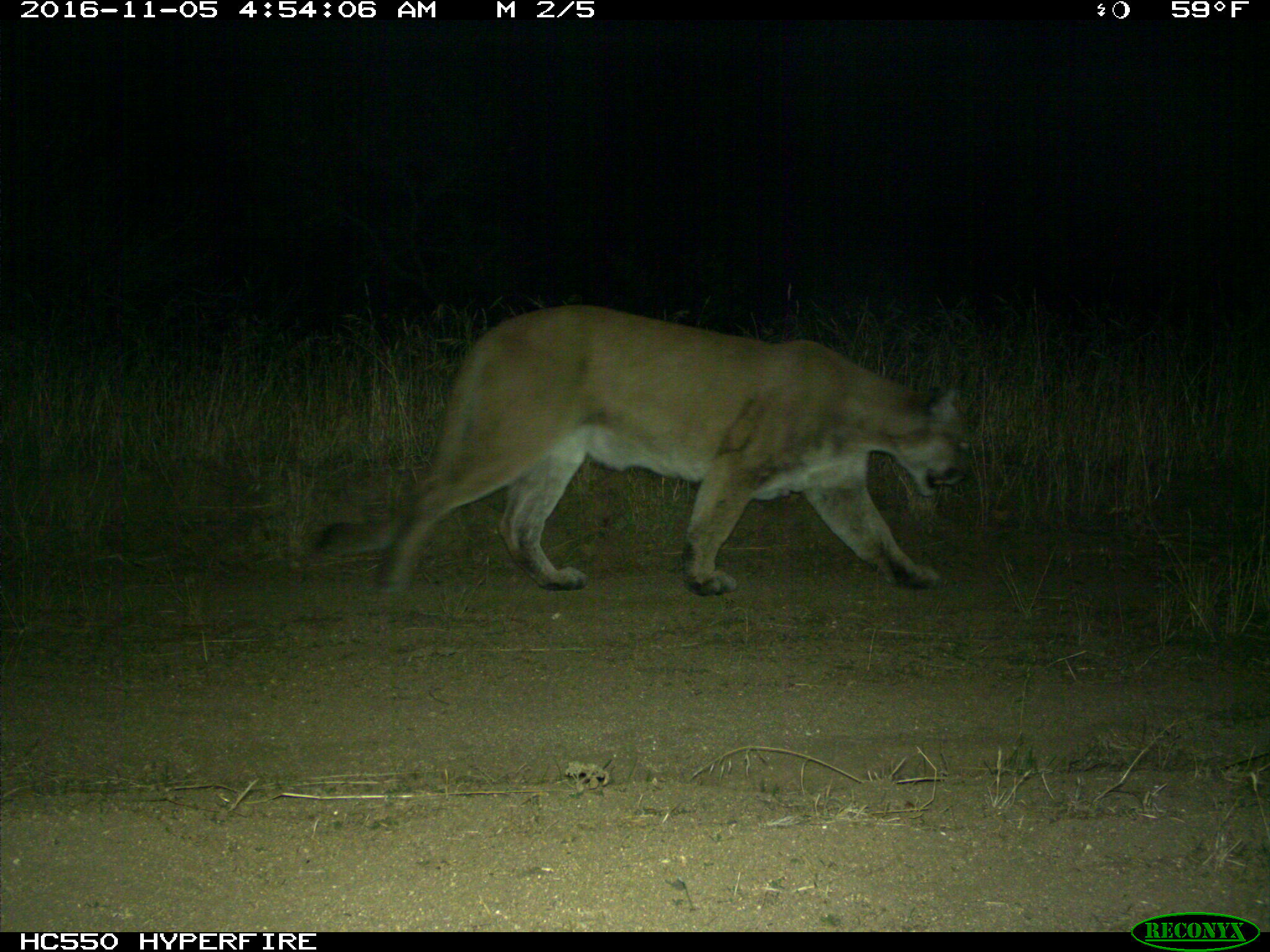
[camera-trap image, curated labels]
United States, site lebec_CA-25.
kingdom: Animalia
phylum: Chordata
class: Mammalia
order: Carnivora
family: Felidae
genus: Puma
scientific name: Puma concolor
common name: mountain lion